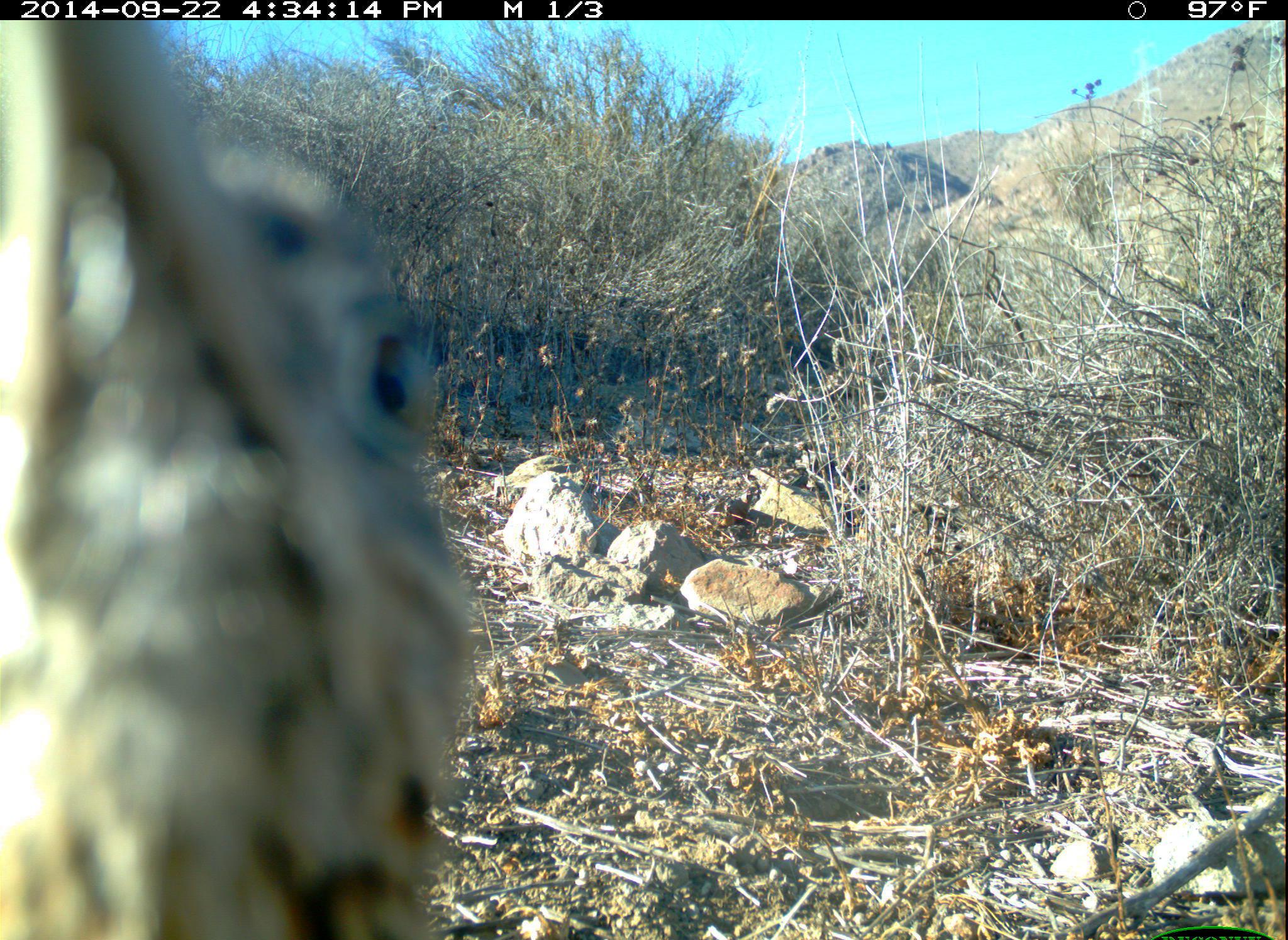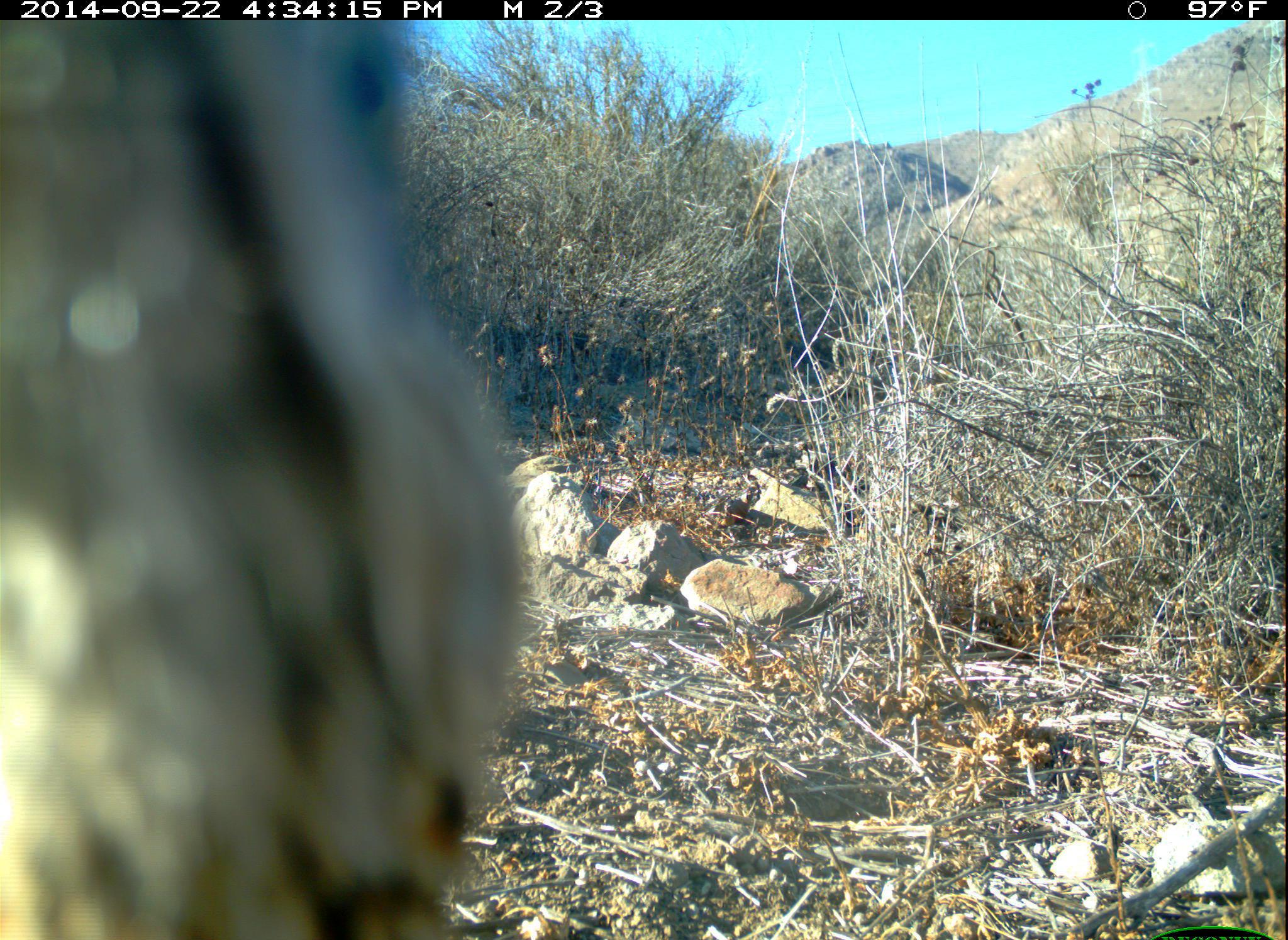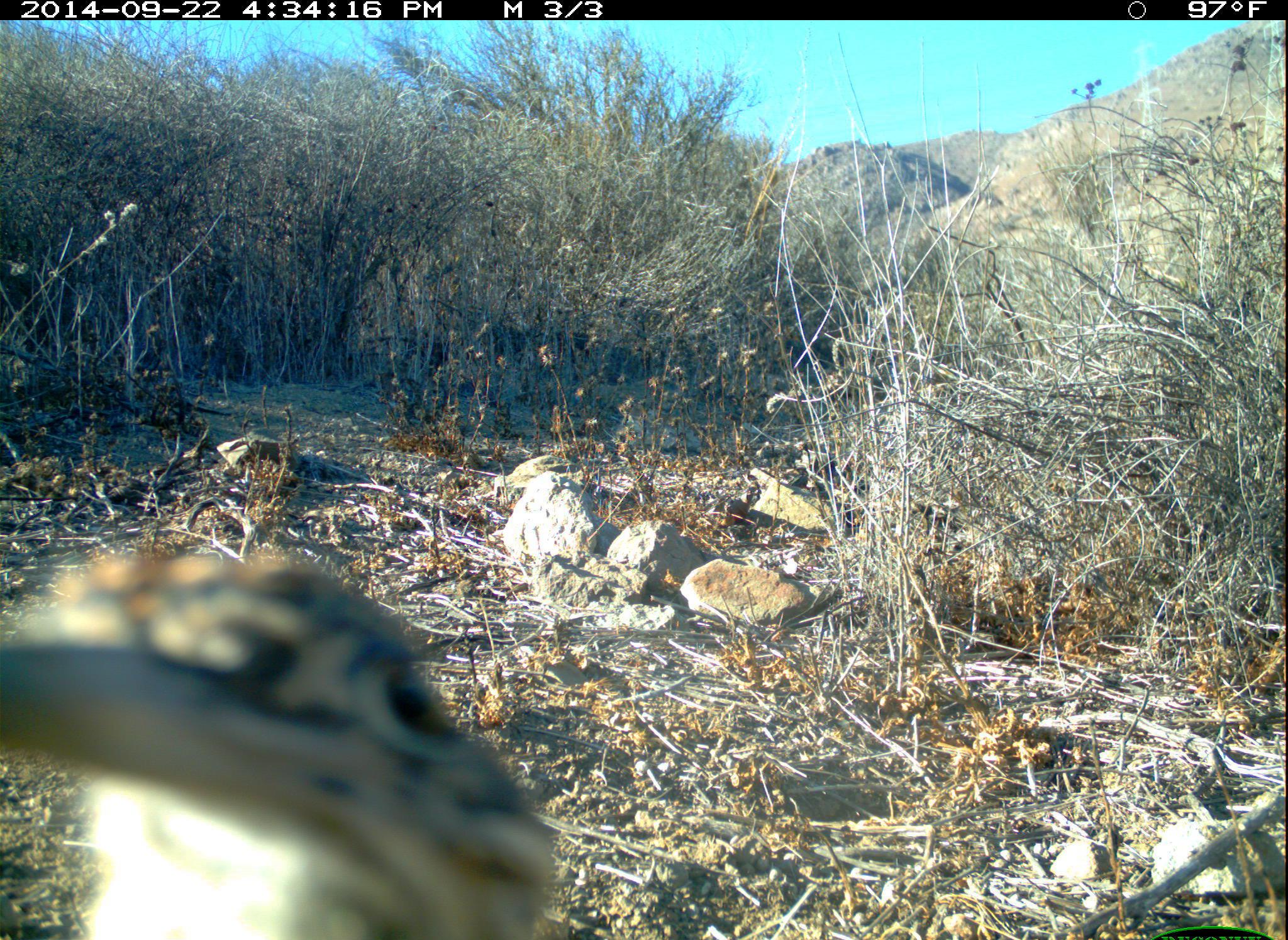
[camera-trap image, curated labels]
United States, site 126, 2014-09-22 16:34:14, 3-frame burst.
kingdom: Animalia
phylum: Chordata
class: Aves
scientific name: Aves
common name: bird